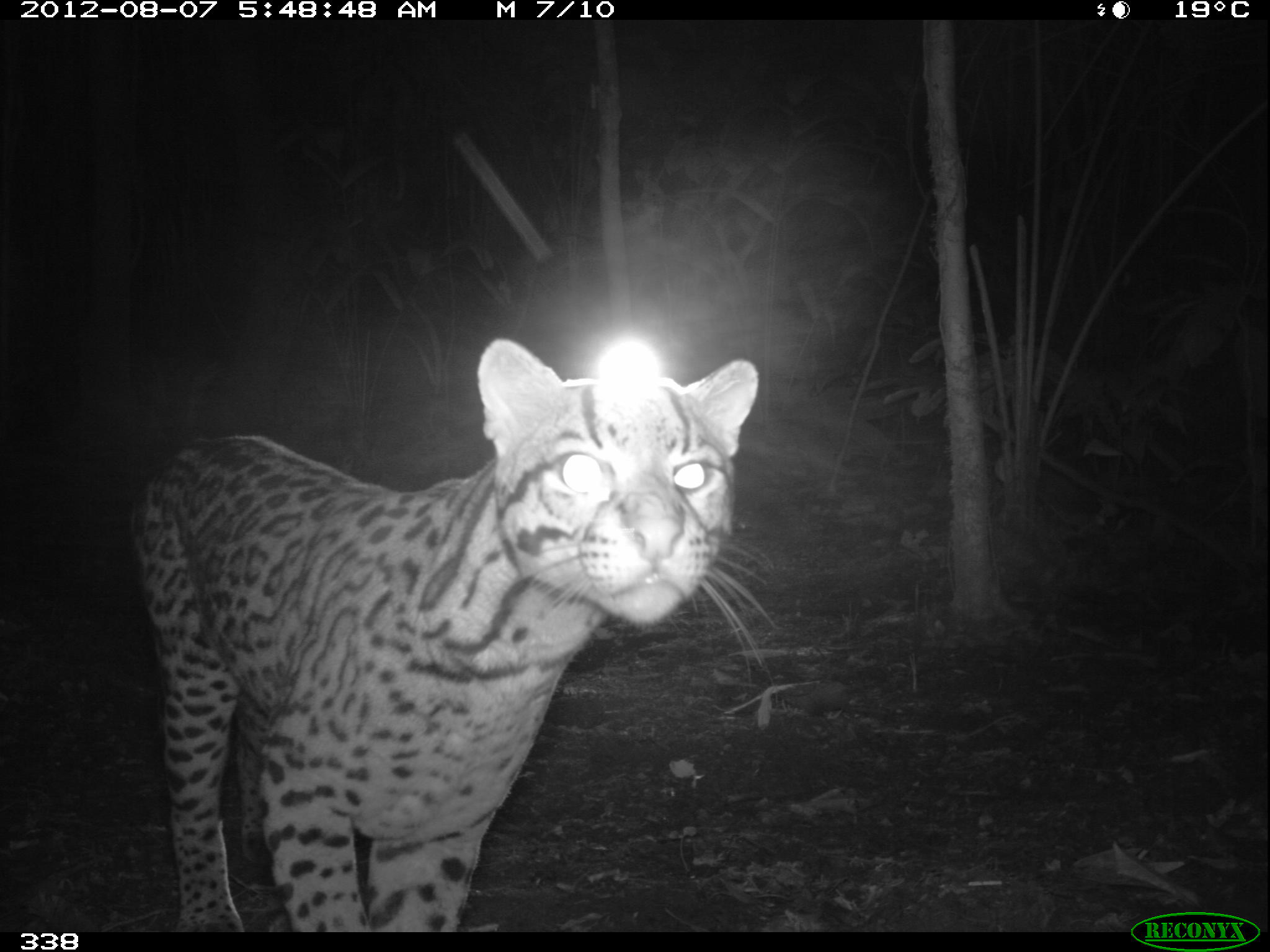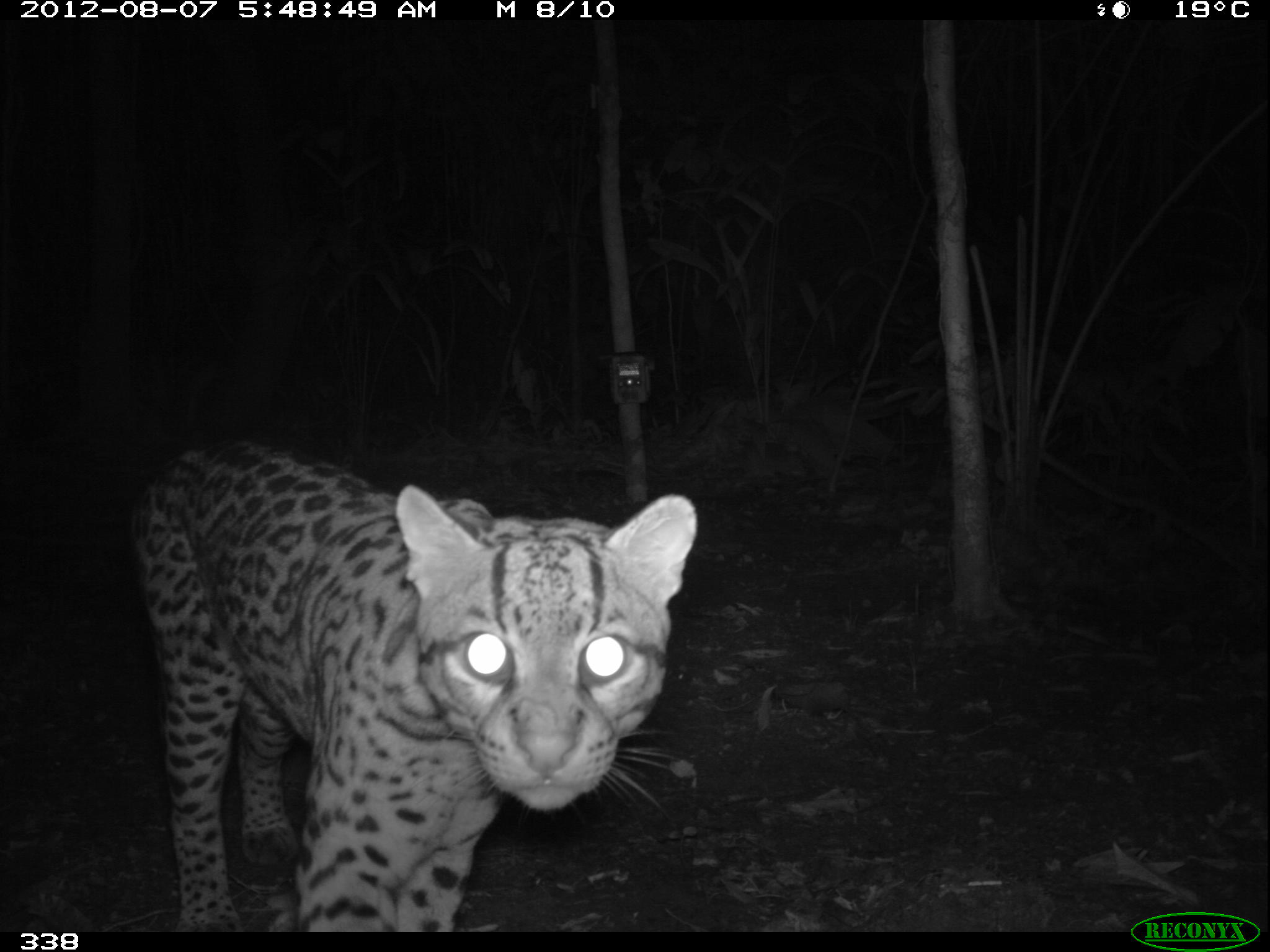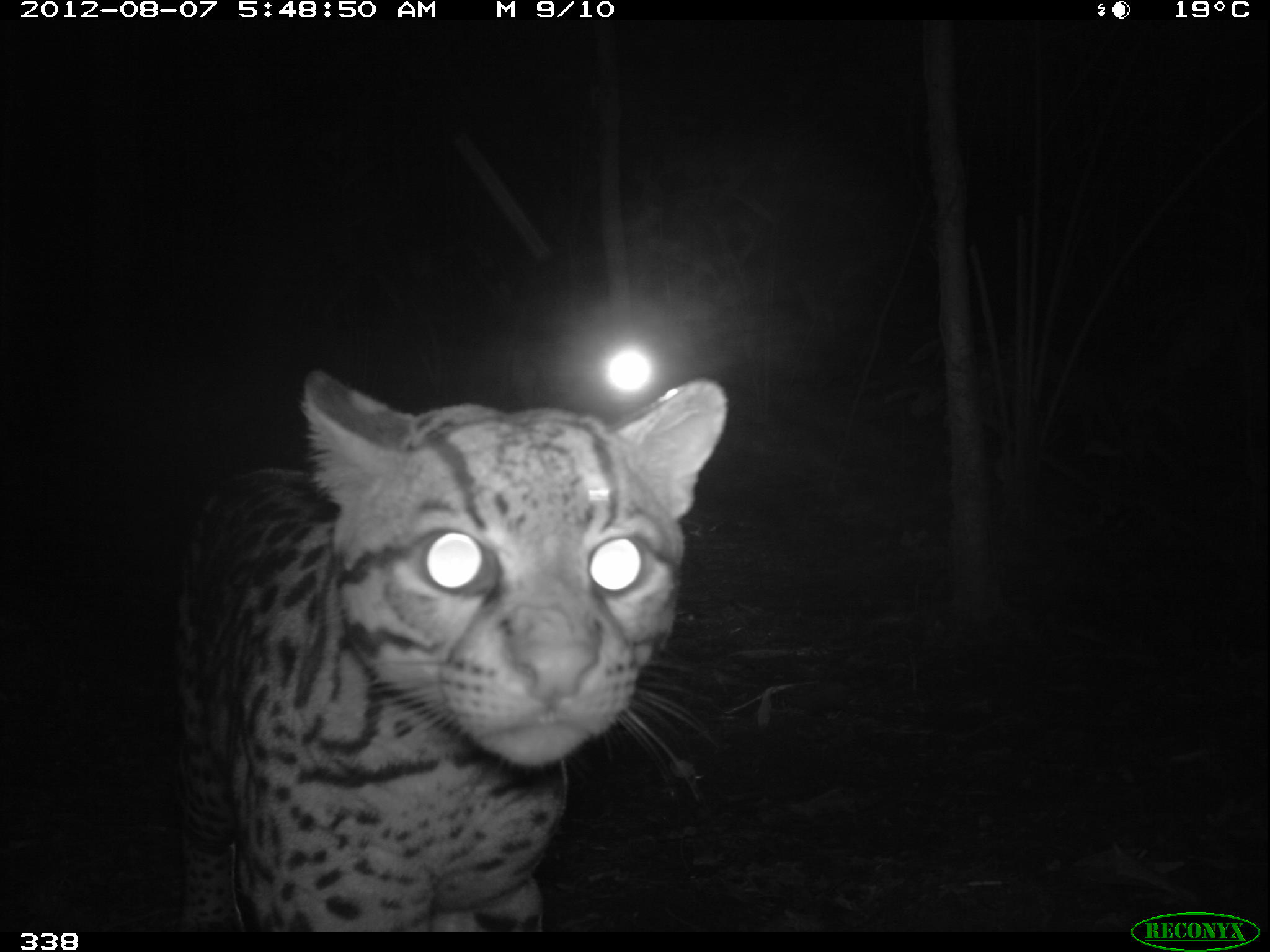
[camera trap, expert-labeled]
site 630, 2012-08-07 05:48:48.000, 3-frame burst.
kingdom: Animalia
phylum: Chordata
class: Mammalia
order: Carnivora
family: Felidae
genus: Leopardus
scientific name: Leopardus pardalis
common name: ocelot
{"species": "Leopardus pardalis (ocelot)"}